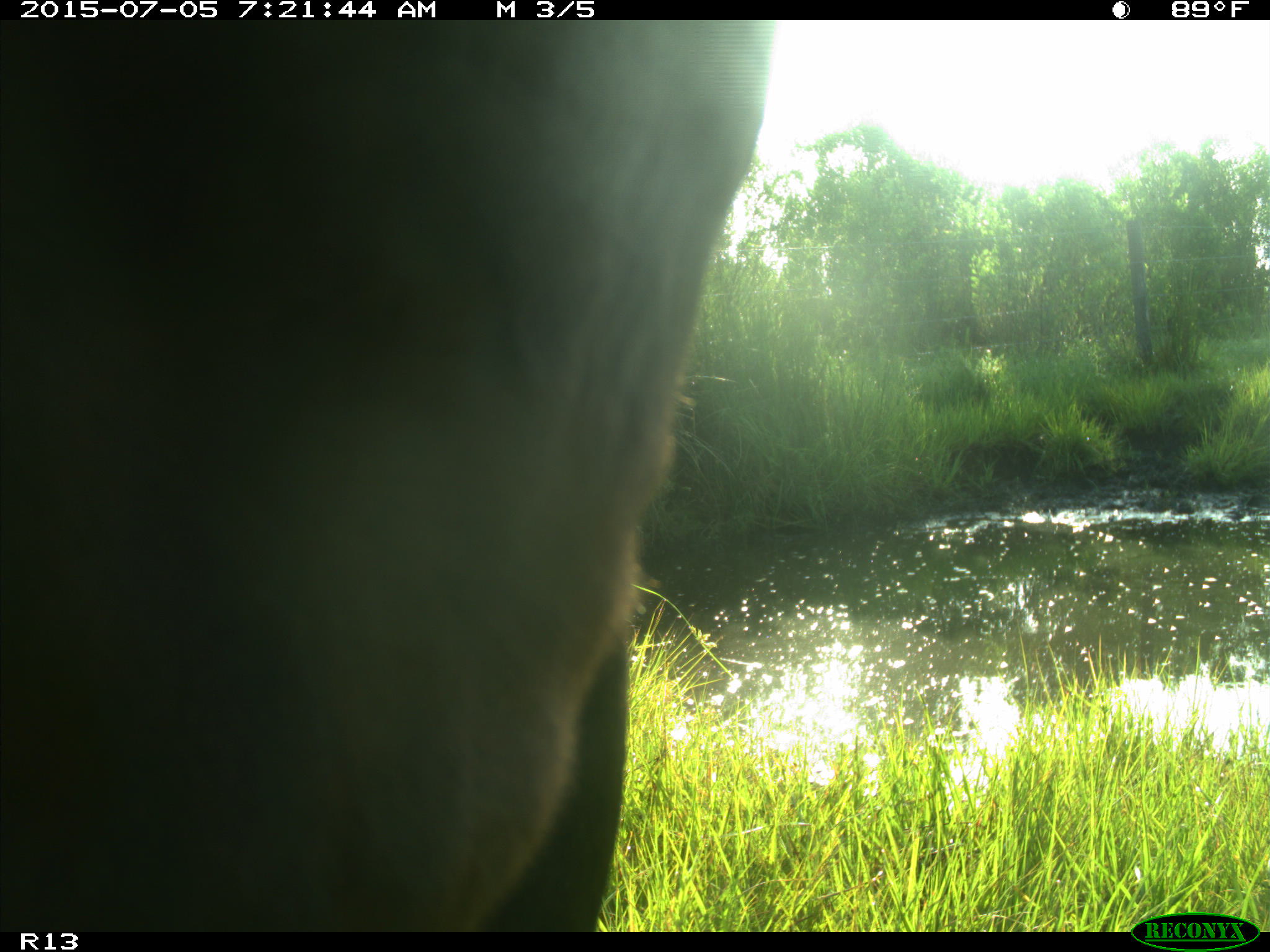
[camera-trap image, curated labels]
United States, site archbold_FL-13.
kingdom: Animalia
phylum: Chordata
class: Mammalia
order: Artiodactyla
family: Bovidae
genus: Bos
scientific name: Bos taurus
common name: domestic cow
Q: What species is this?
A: Bos taurus (domestic cow).